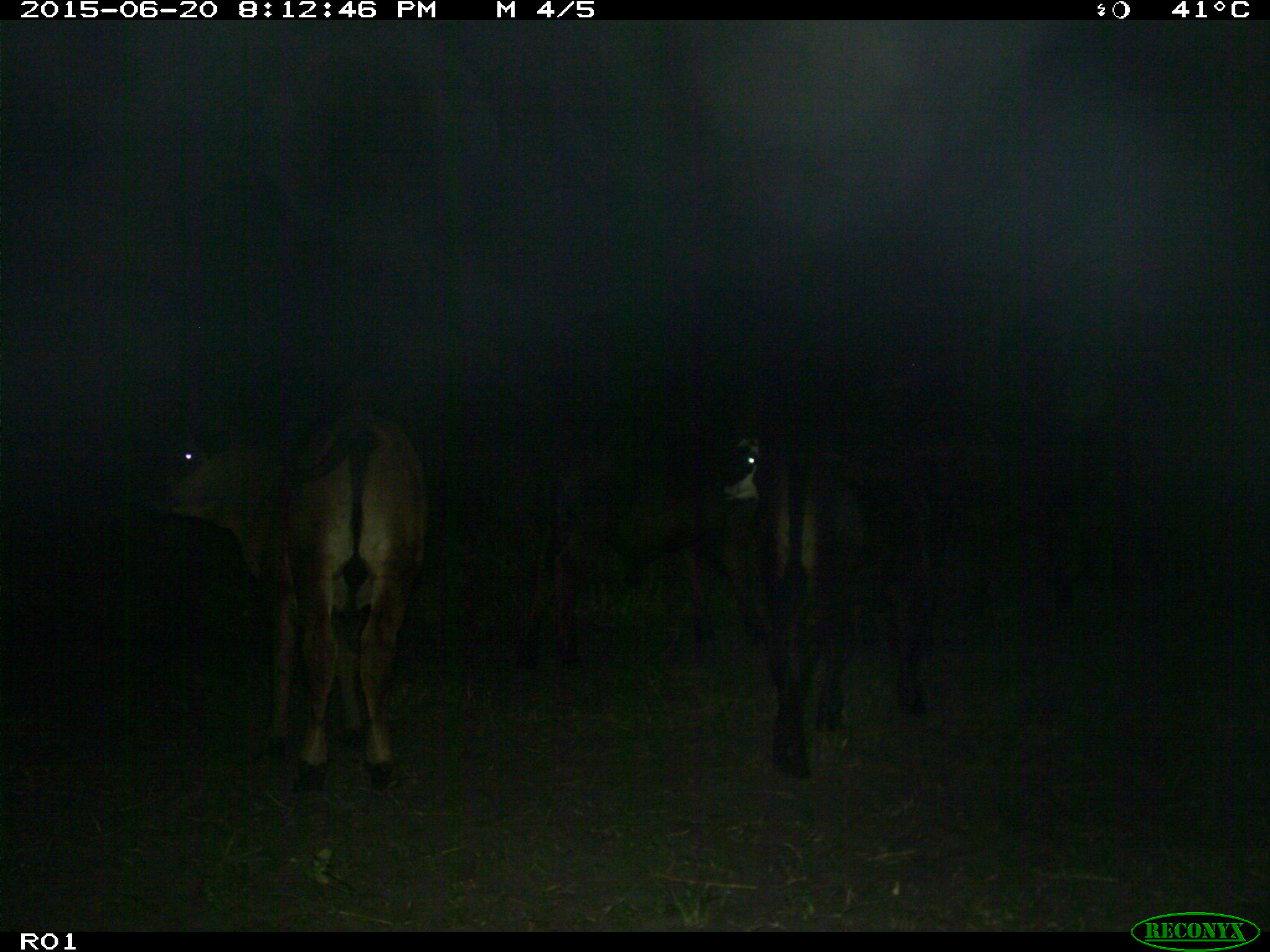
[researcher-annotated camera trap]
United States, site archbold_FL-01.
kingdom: Animalia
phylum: Chordata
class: Mammalia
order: Artiodactyla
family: Bovidae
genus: Bos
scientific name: Bos taurus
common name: domestic cow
Bos taurus (domestic cow).